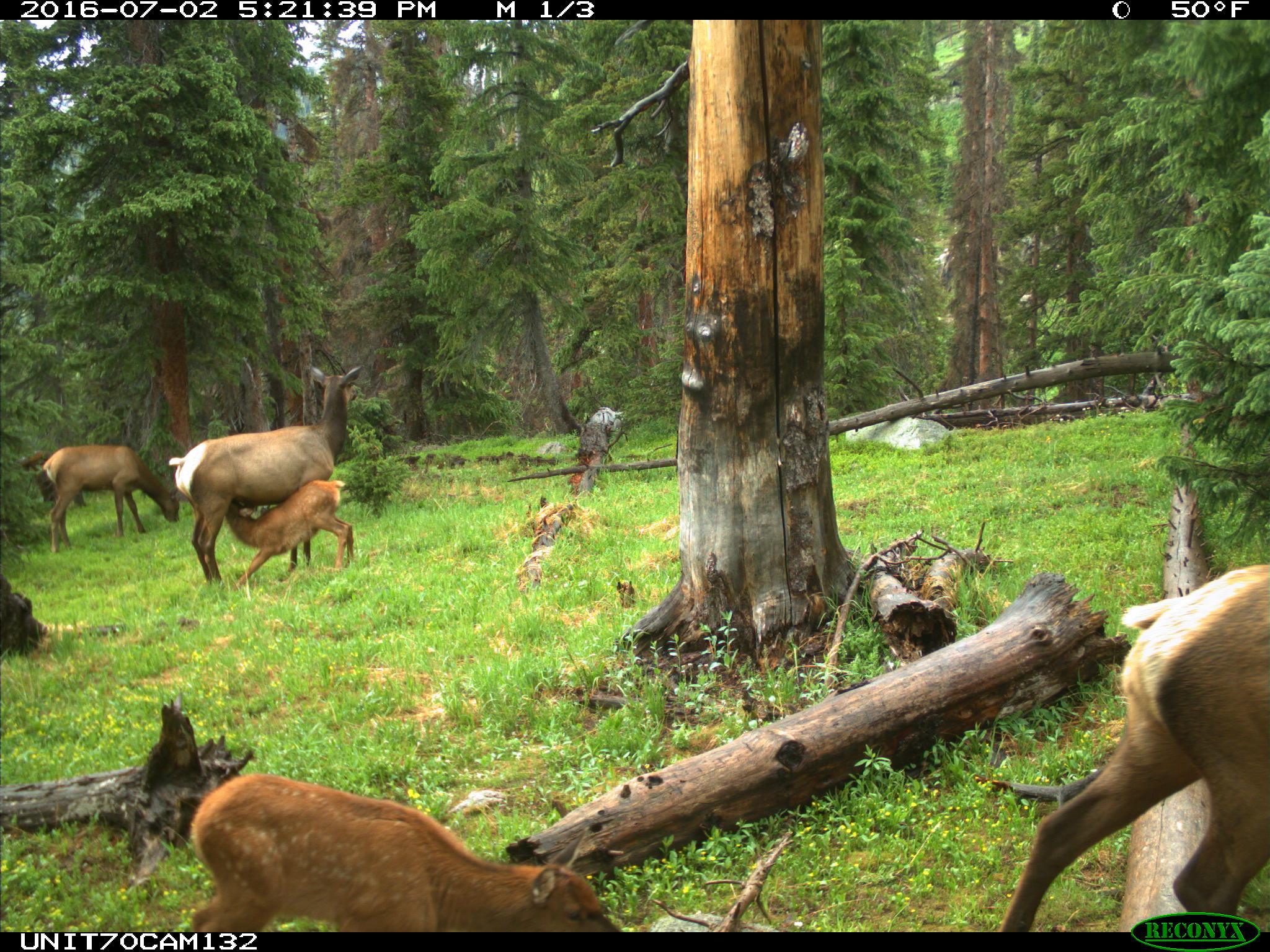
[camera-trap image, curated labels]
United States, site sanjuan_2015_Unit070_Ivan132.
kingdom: Animalia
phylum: Chordata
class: Mammalia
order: Artiodactyla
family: Cervidae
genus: Cervus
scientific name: Cervus elaphus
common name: red deer